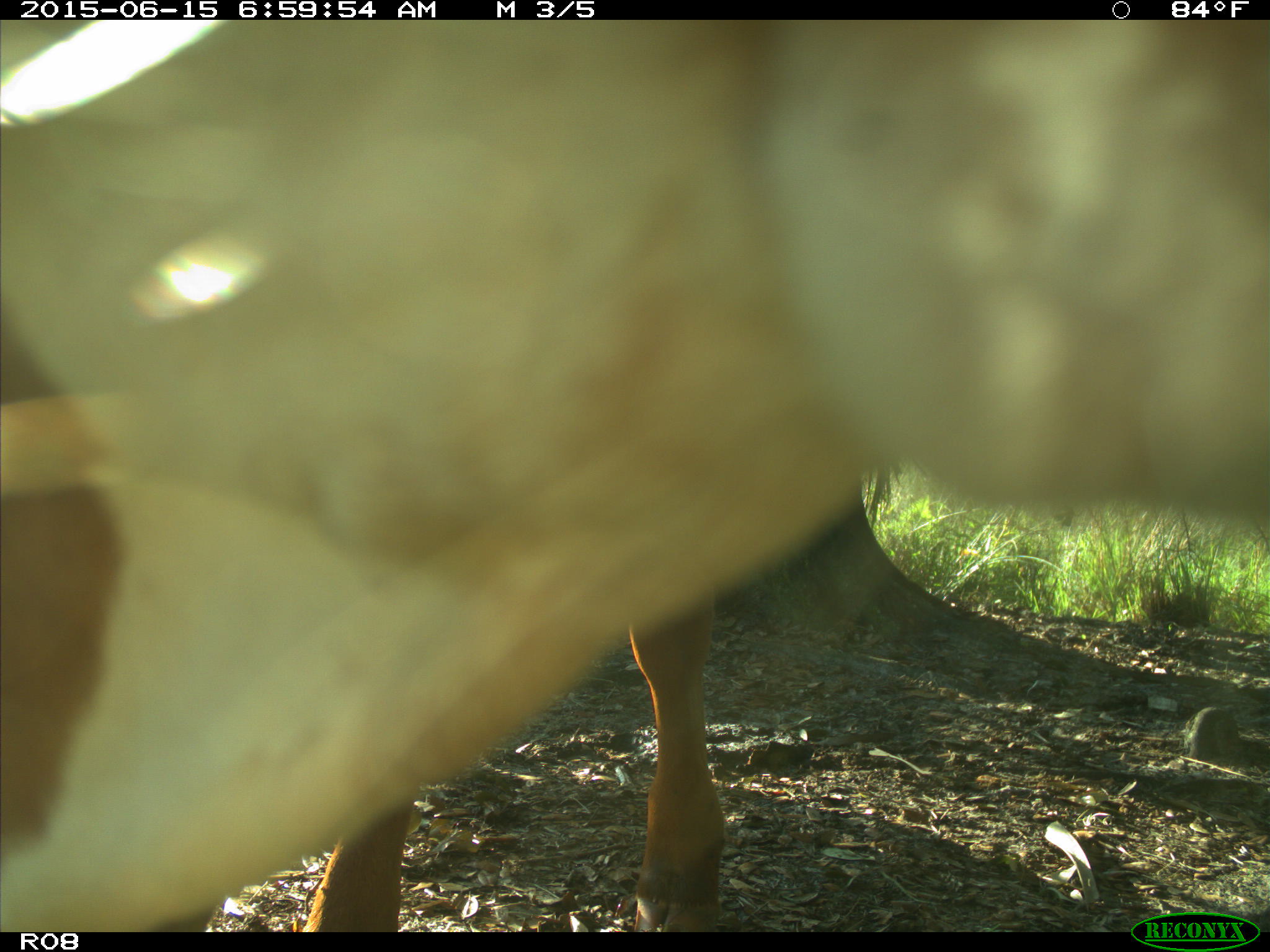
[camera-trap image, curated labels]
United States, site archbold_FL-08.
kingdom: Animalia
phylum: Chordata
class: Mammalia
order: Artiodactyla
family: Bovidae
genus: Bos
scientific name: Bos taurus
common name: domestic cow